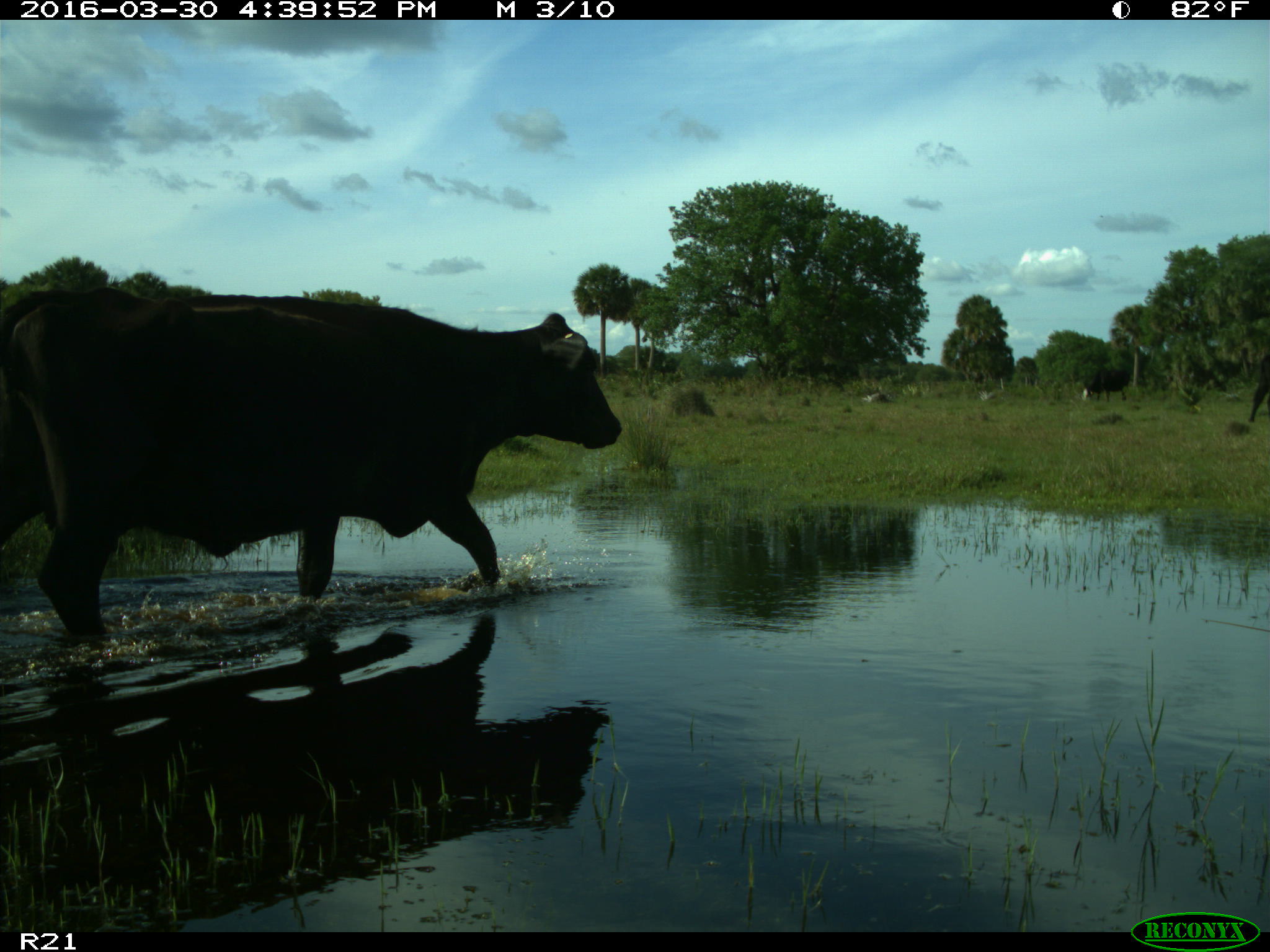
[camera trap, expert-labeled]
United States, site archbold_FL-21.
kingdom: Animalia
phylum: Chordata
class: Mammalia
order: Artiodactyla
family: Bovidae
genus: Bos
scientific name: Bos taurus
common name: domestic cow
Bos taurus (domestic cow).